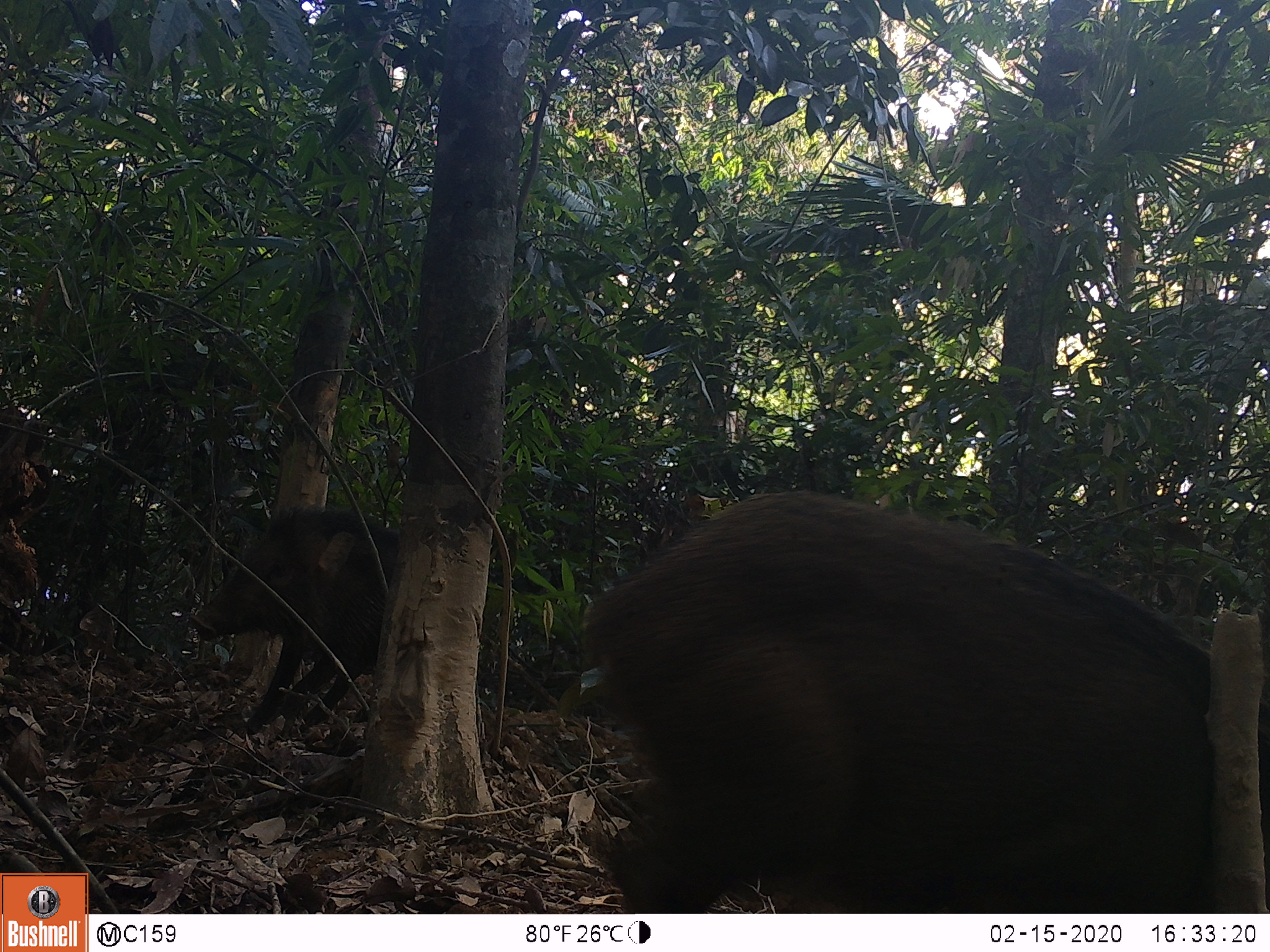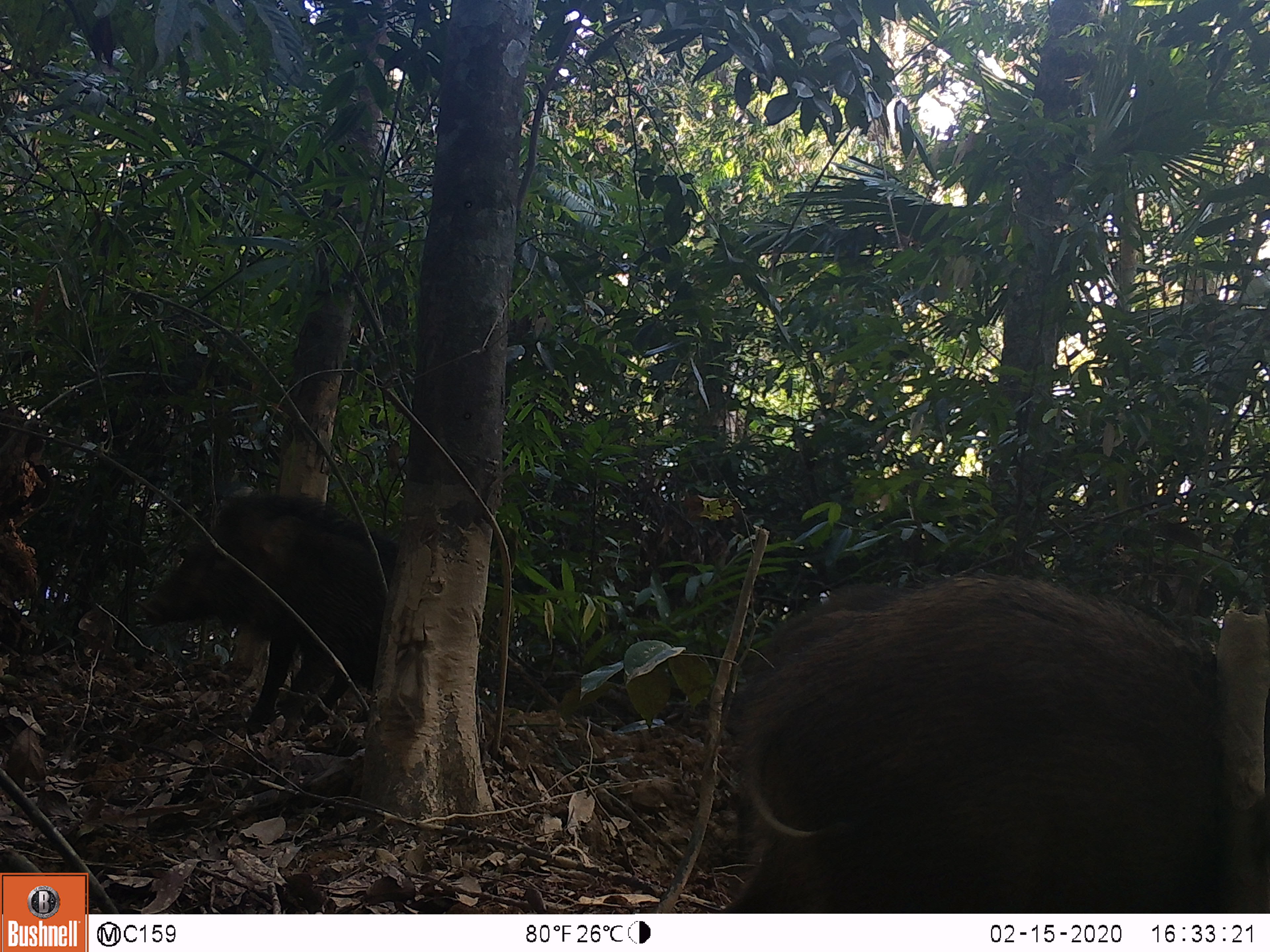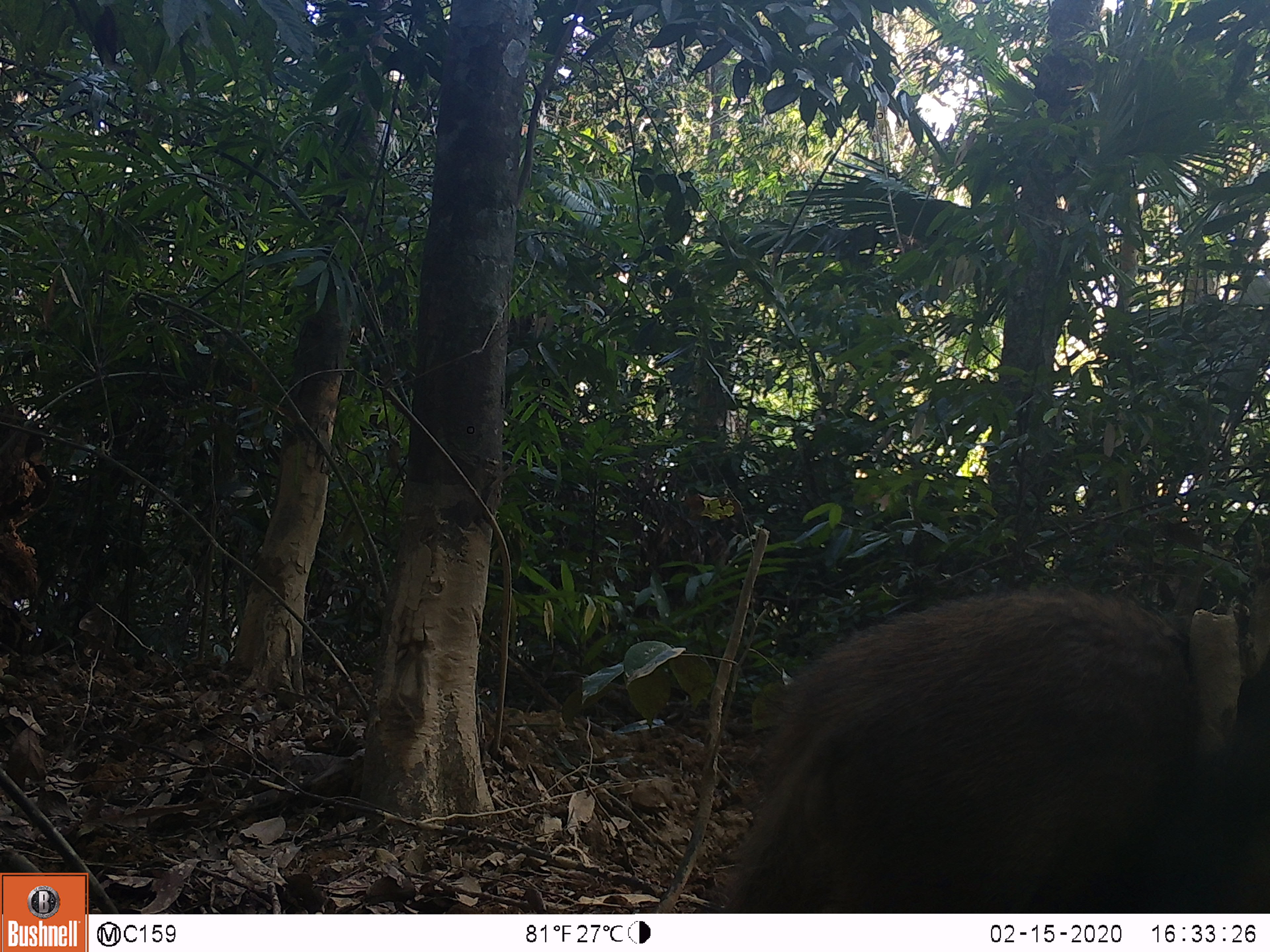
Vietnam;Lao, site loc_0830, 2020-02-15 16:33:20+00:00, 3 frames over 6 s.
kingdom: Animalia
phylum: Chordata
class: Mammalia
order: Artiodactyla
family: Suidae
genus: Sus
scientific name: Sus scrofa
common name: eurasian wild pig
Eurasian wild pig (Sus scrofa). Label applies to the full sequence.